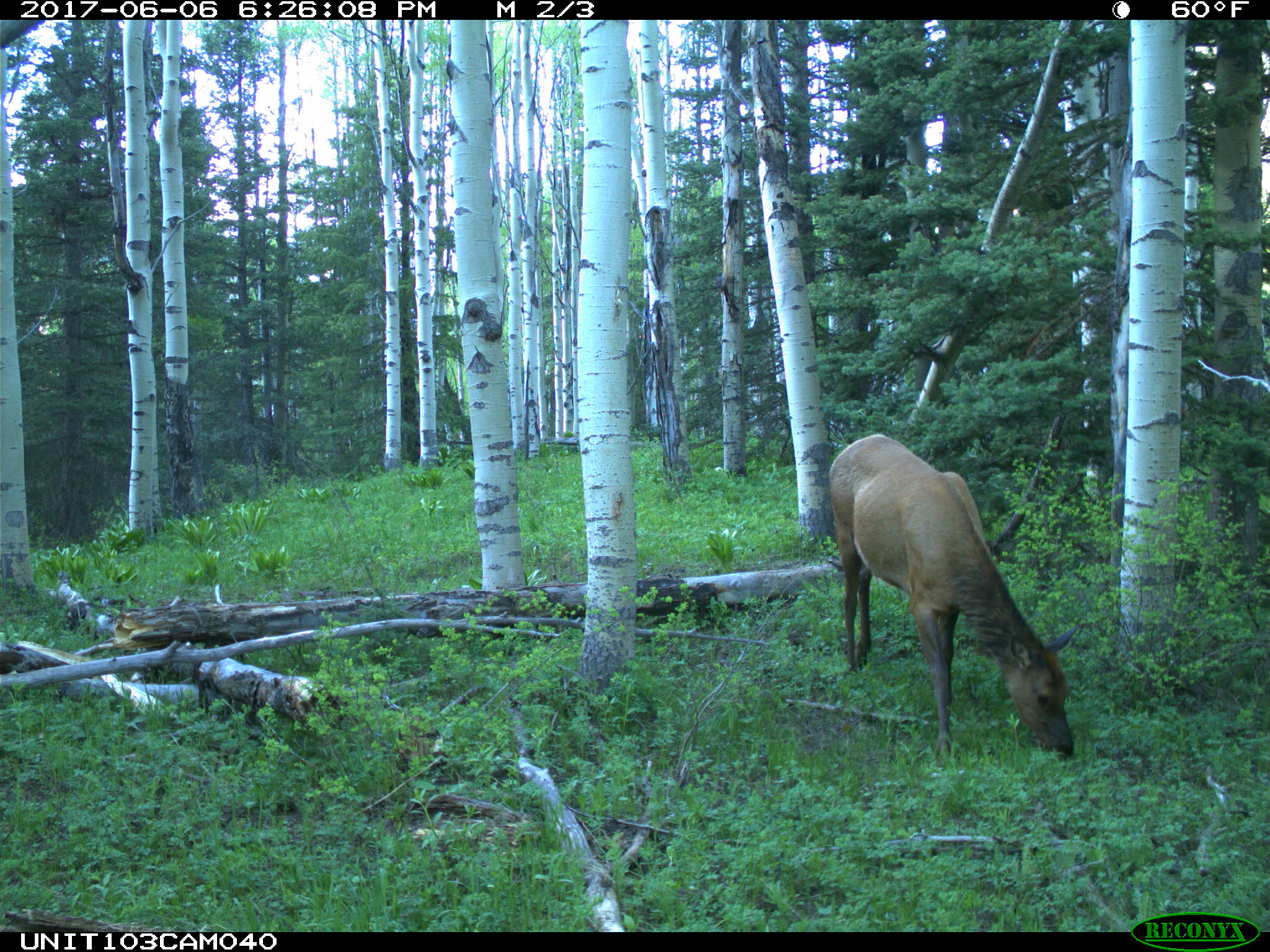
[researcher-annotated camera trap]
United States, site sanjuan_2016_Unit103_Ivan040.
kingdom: Animalia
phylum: Chordata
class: Mammalia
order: Artiodactyla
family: Cervidae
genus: Cervus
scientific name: Cervus elaphus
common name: red deer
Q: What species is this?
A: Cervus elaphus (red deer).